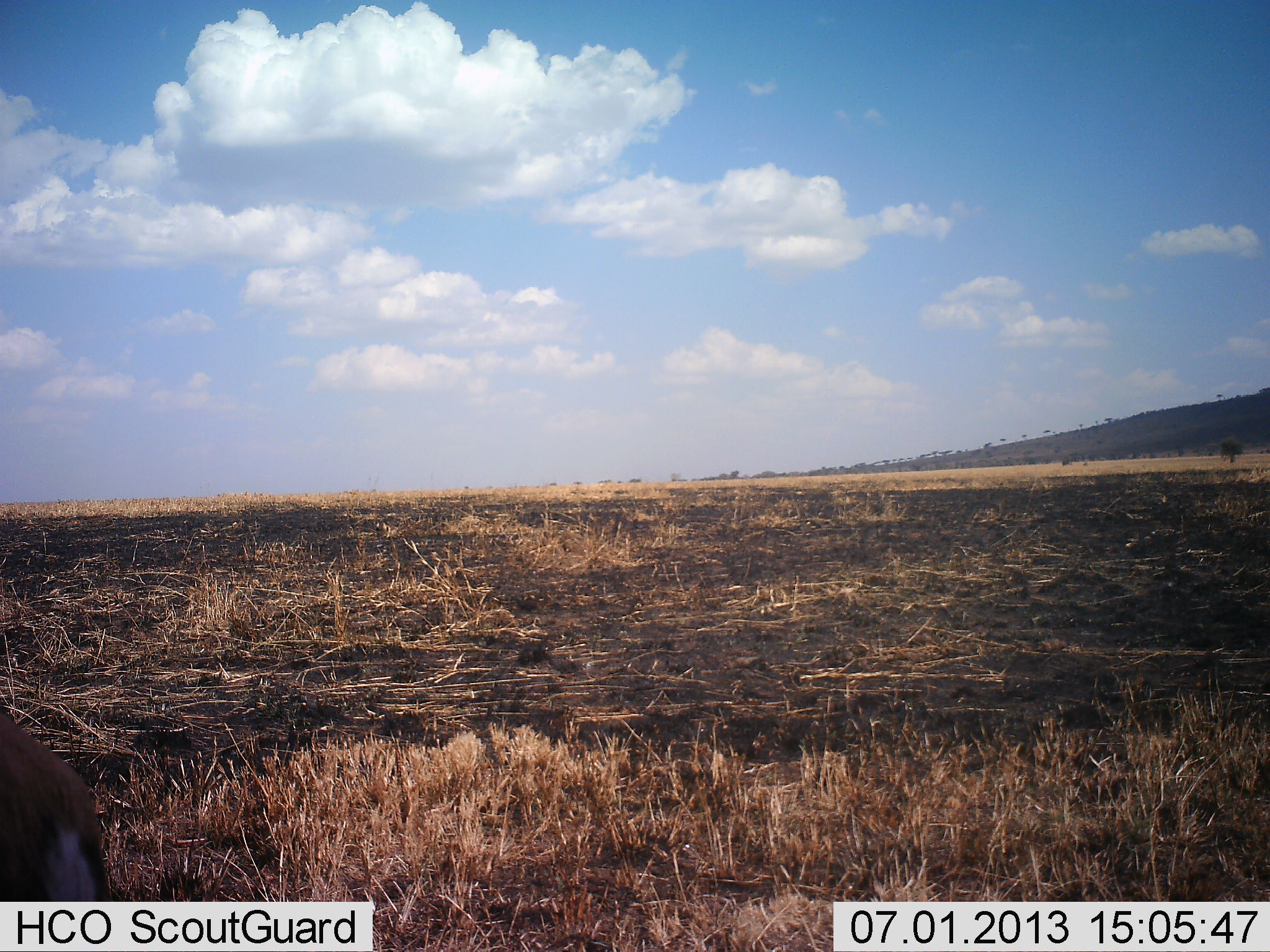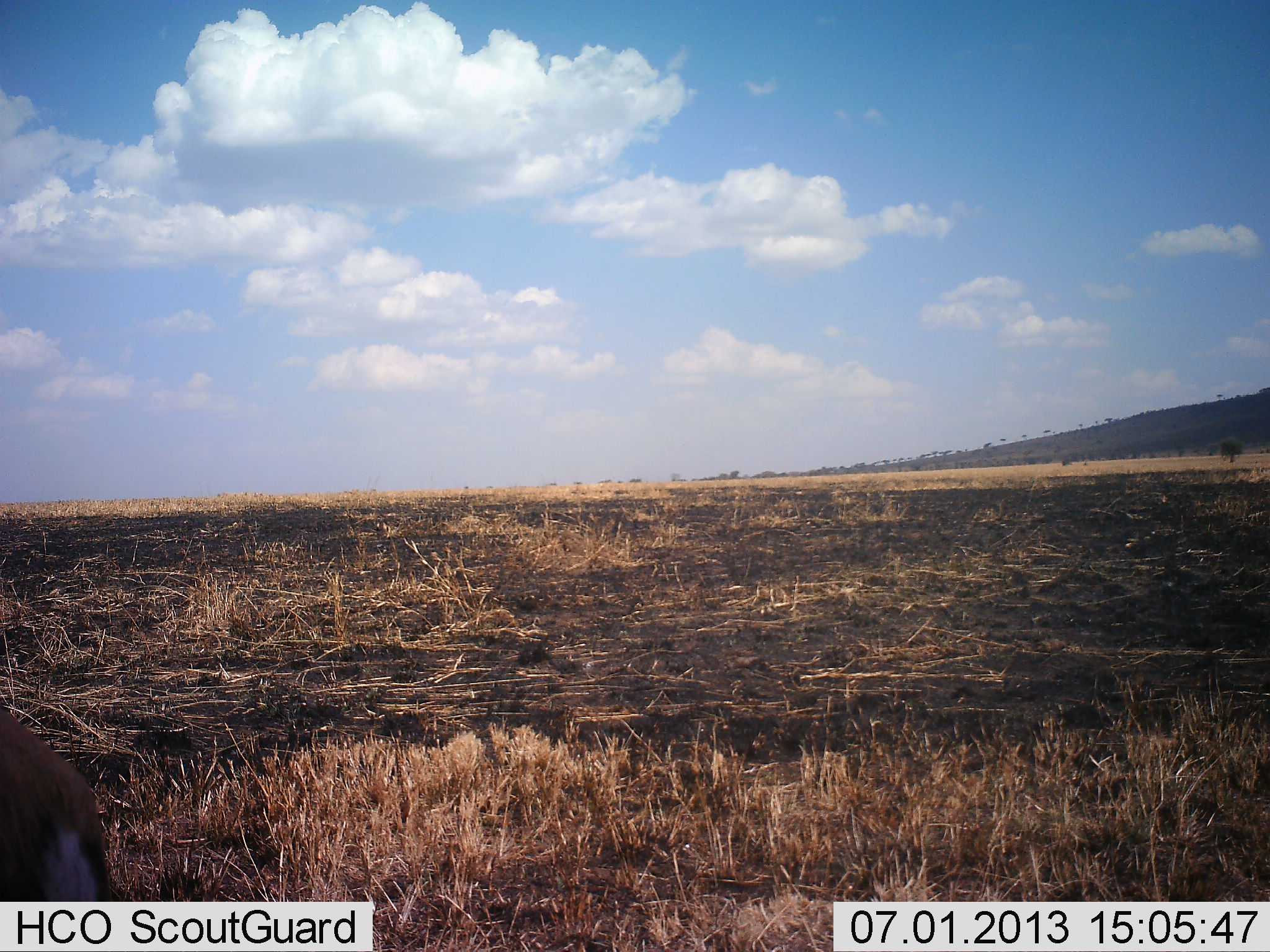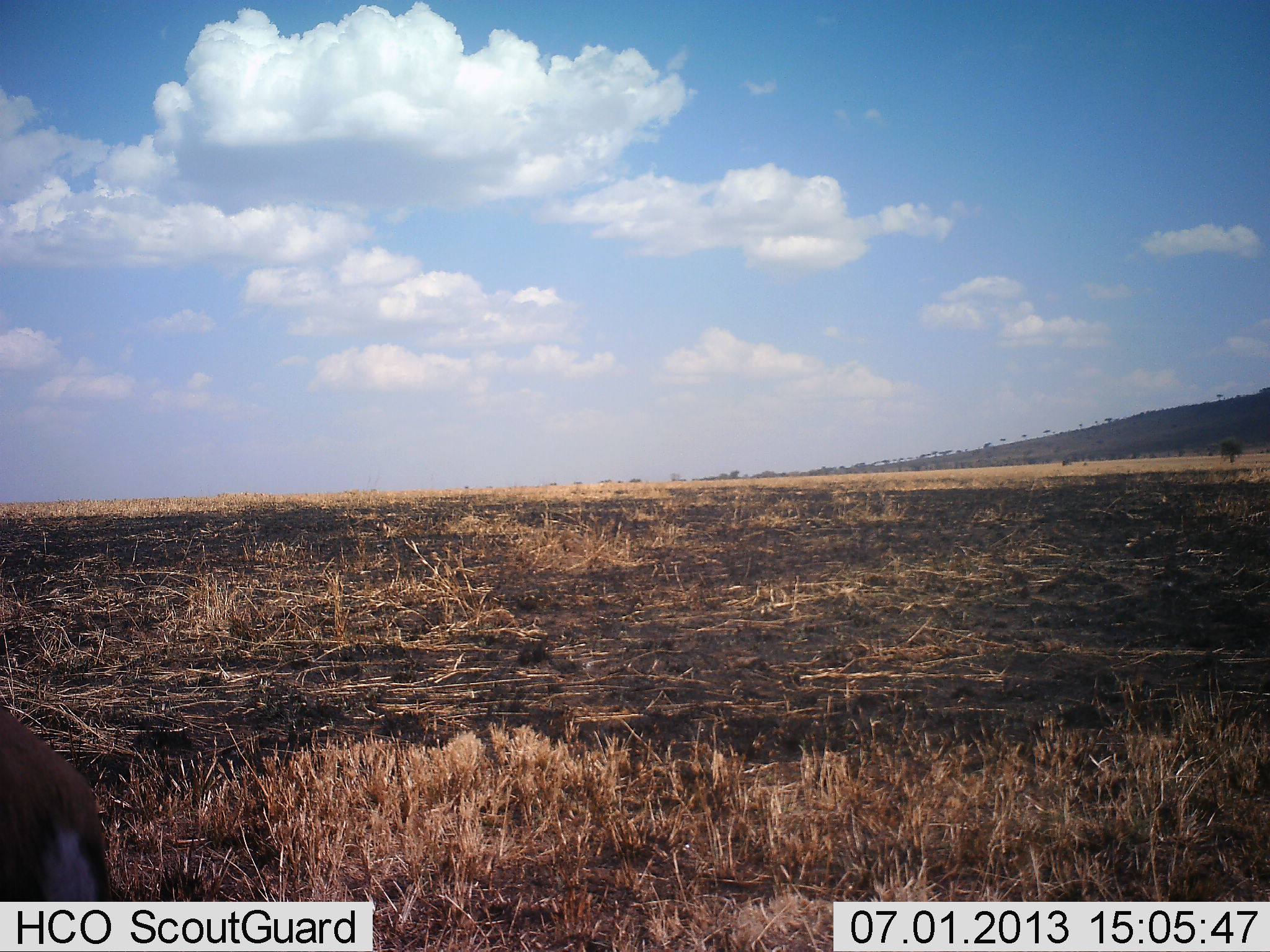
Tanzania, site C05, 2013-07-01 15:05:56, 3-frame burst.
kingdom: Animalia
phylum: Chordata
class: Mammalia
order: Artiodactyla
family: Bovidae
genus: Eudorcas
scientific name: Eudorcas thomsonii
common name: thomson's gazelle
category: gazellethomsons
Gazellethomsons (thomson's gazelle) (Eudorcas thomsonii), count 1. Behavior (volunteer vote fractions): standing 100%, resting 0%, moving 0%, interacting 0%. Young present (vote fraction): 0%. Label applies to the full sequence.